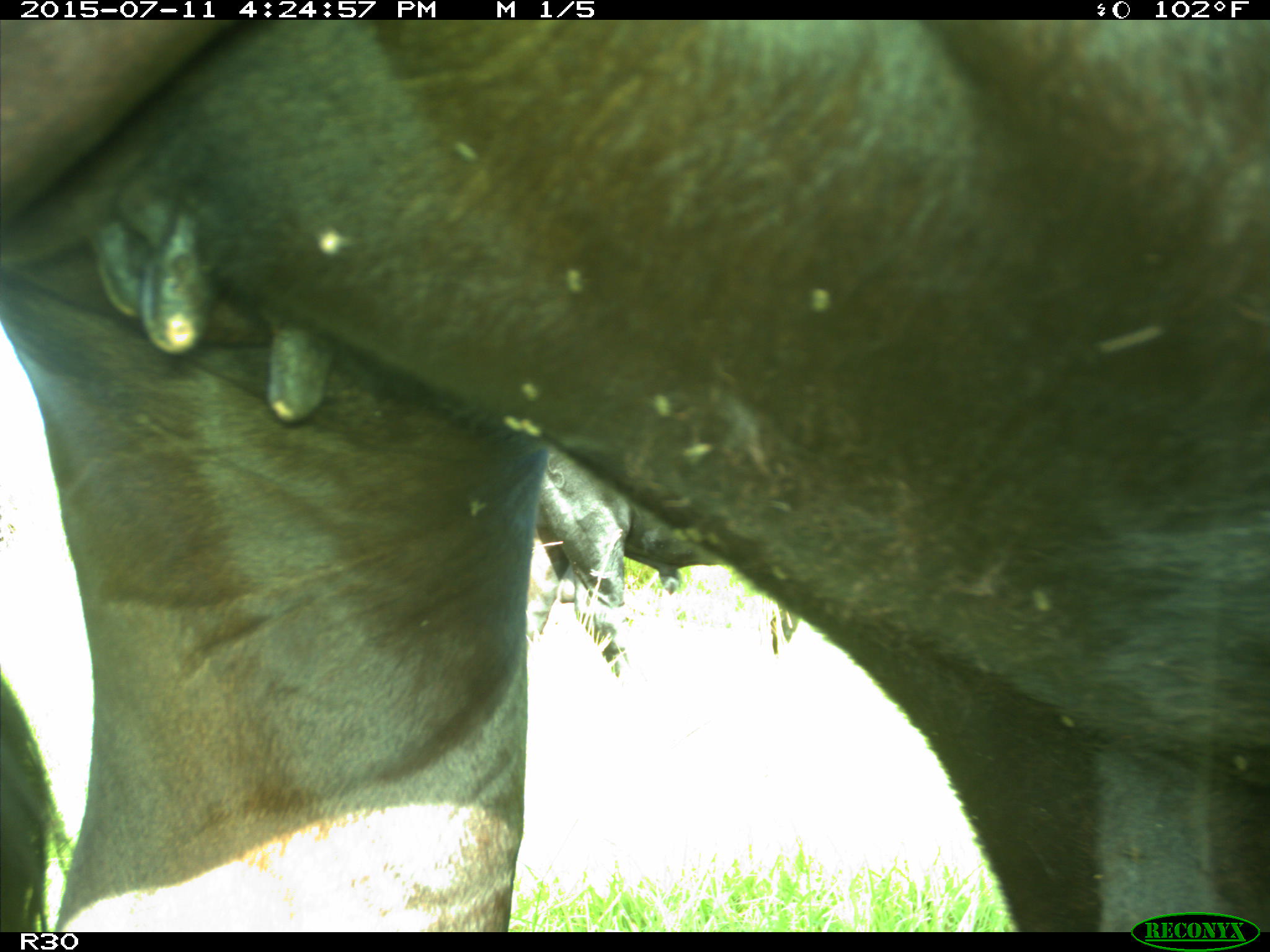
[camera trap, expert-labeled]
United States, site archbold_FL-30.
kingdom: Animalia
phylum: Chordata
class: Mammalia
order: Artiodactyla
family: Bovidae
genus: Bos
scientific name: Bos taurus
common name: domestic cow